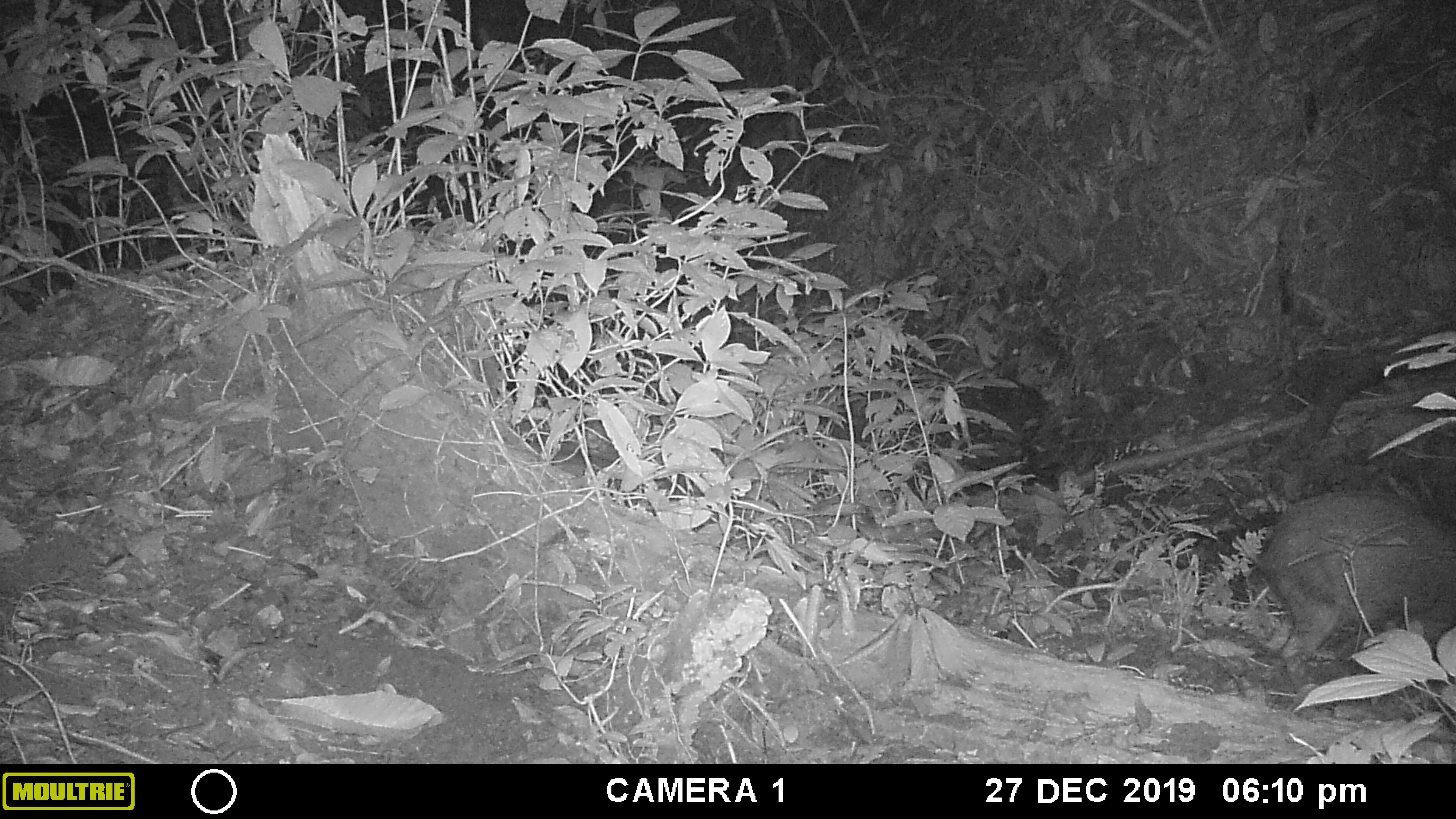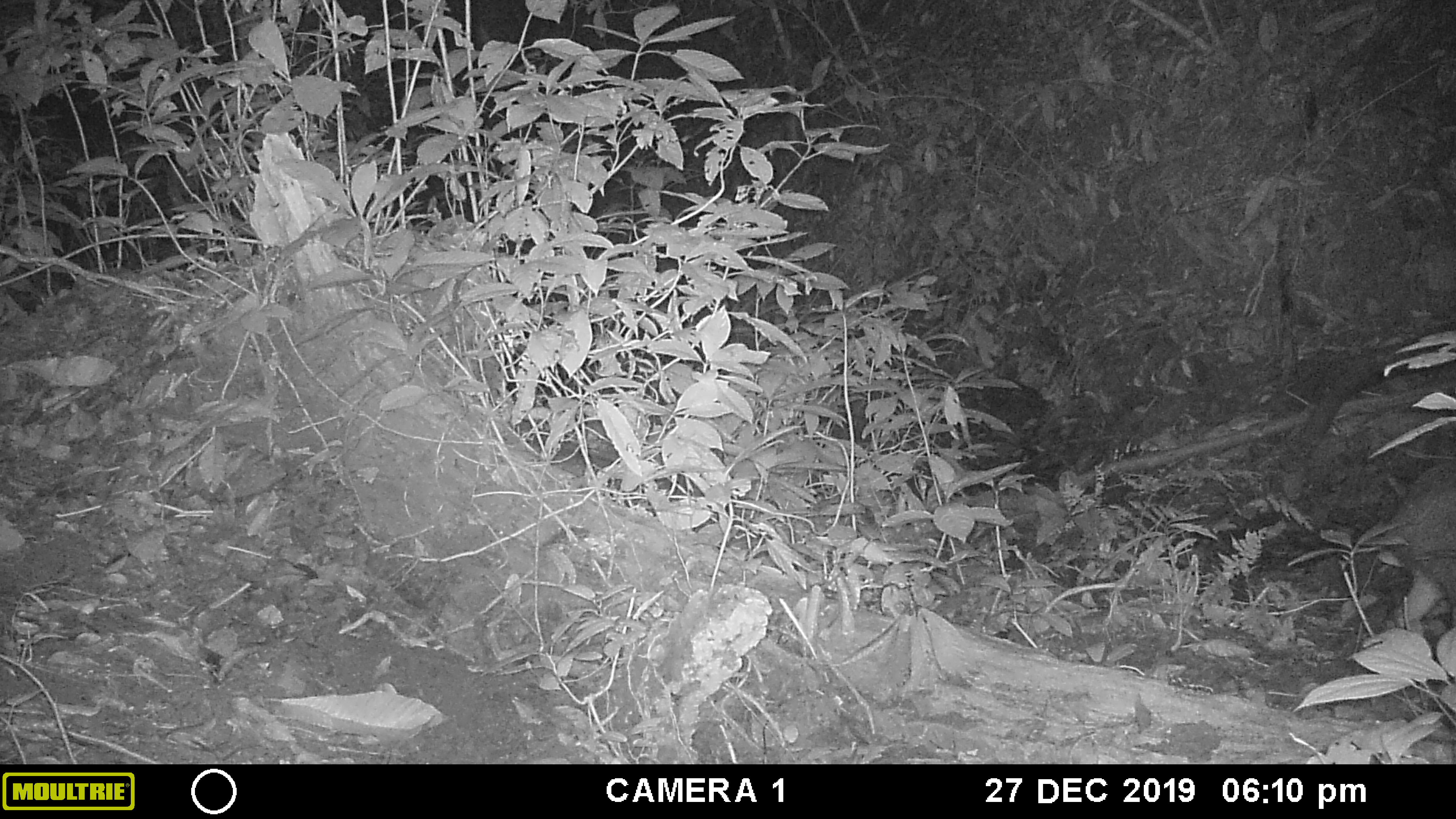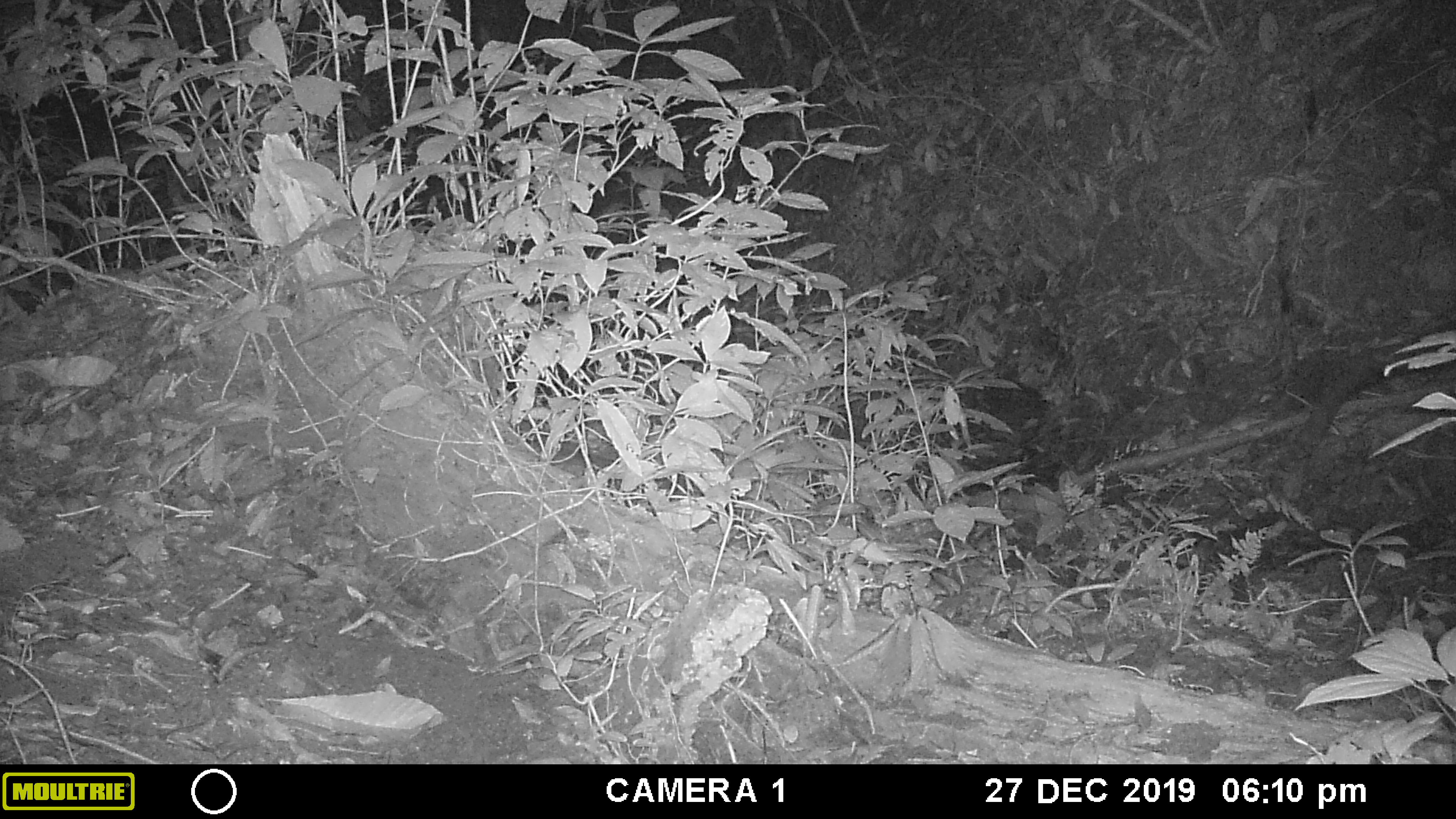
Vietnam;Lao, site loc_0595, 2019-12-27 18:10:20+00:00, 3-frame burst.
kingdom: Animalia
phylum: Chordata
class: Mammalia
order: Artiodactyla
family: Suidae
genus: Sus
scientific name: Sus scrofa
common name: eurasian wild pig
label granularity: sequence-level